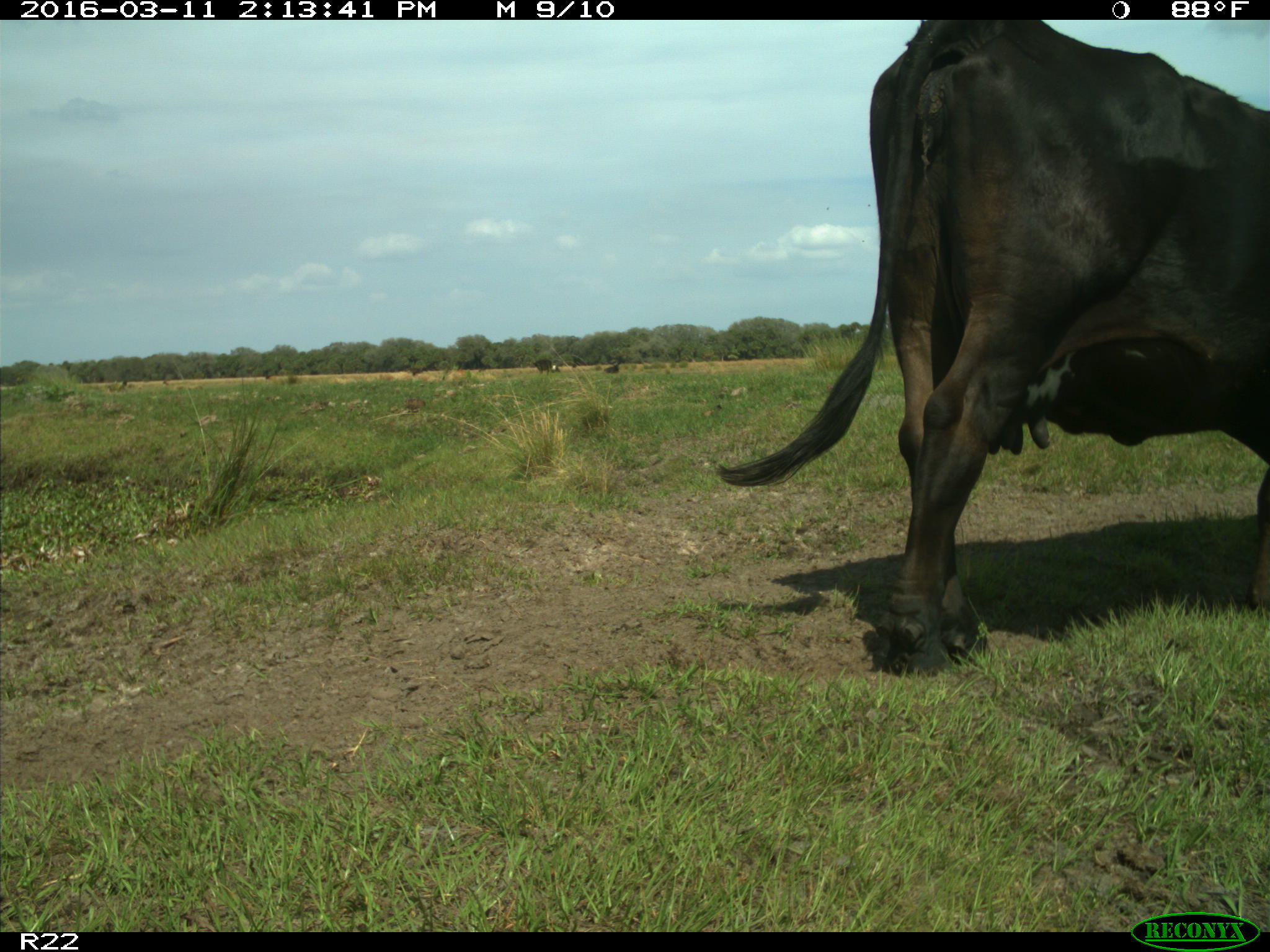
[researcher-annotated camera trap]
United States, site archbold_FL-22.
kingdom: Animalia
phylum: Chordata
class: Mammalia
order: Artiodactyla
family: Bovidae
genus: Bos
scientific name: Bos taurus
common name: domestic cow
Bos taurus (domestic cow).